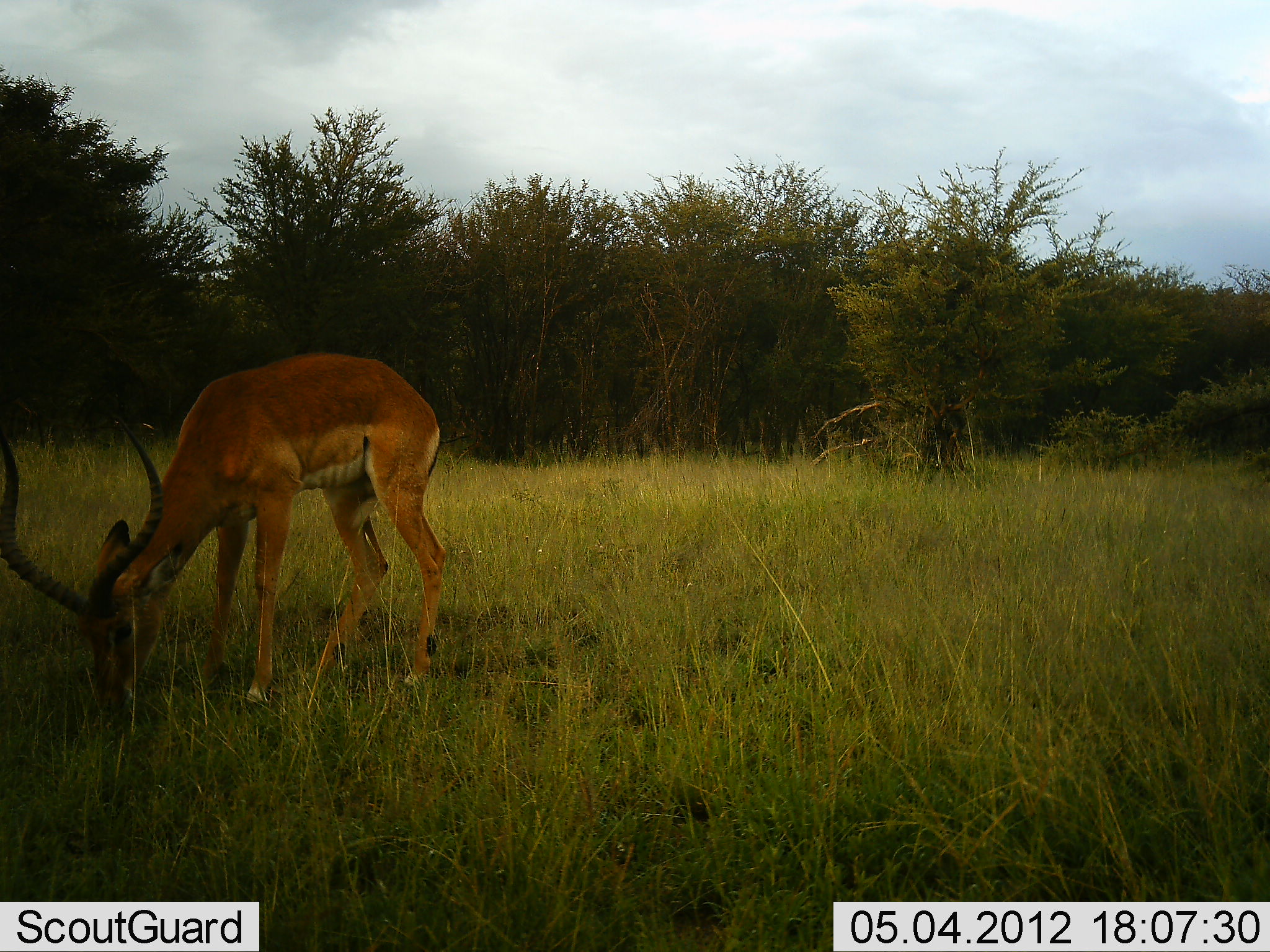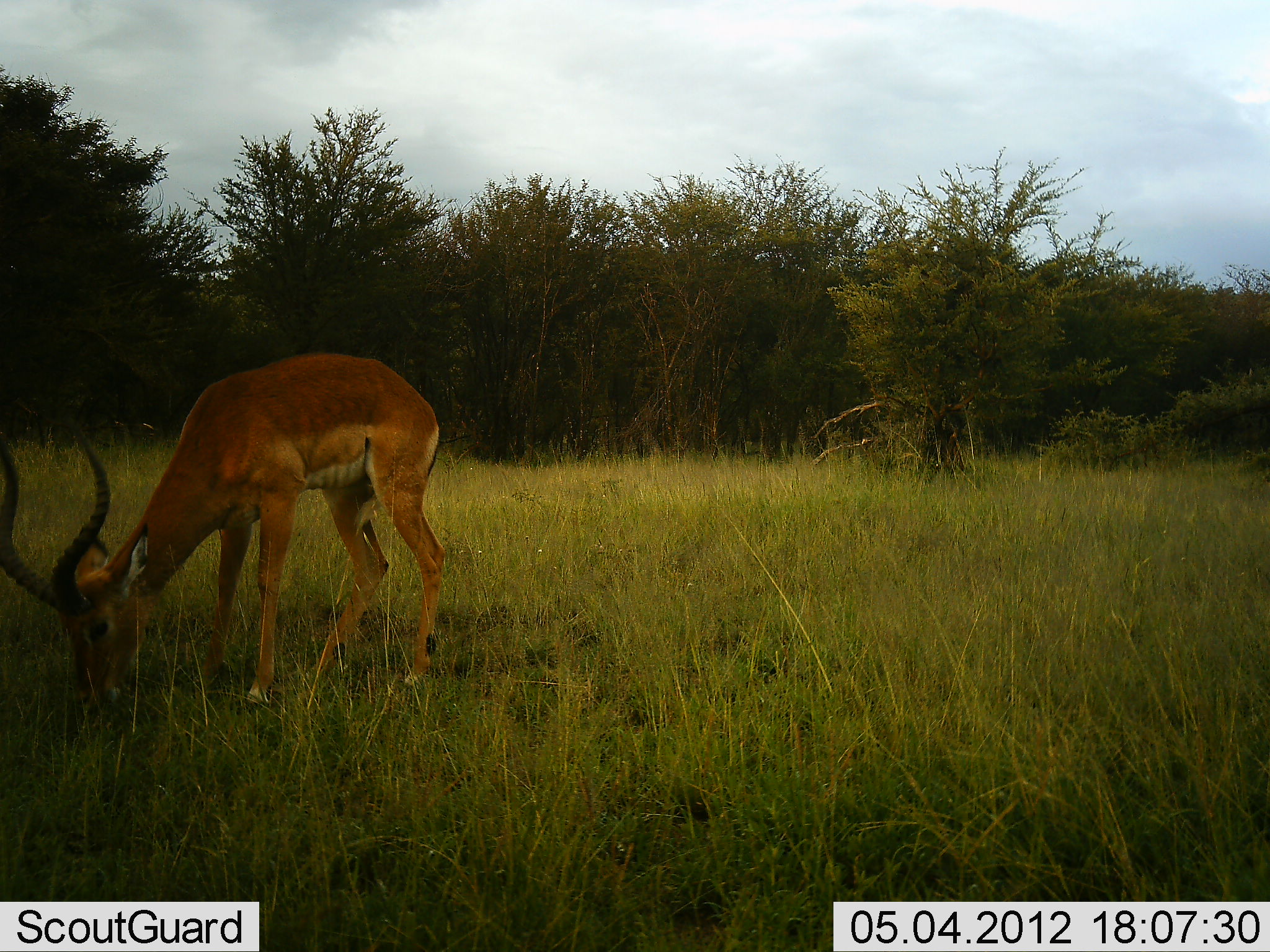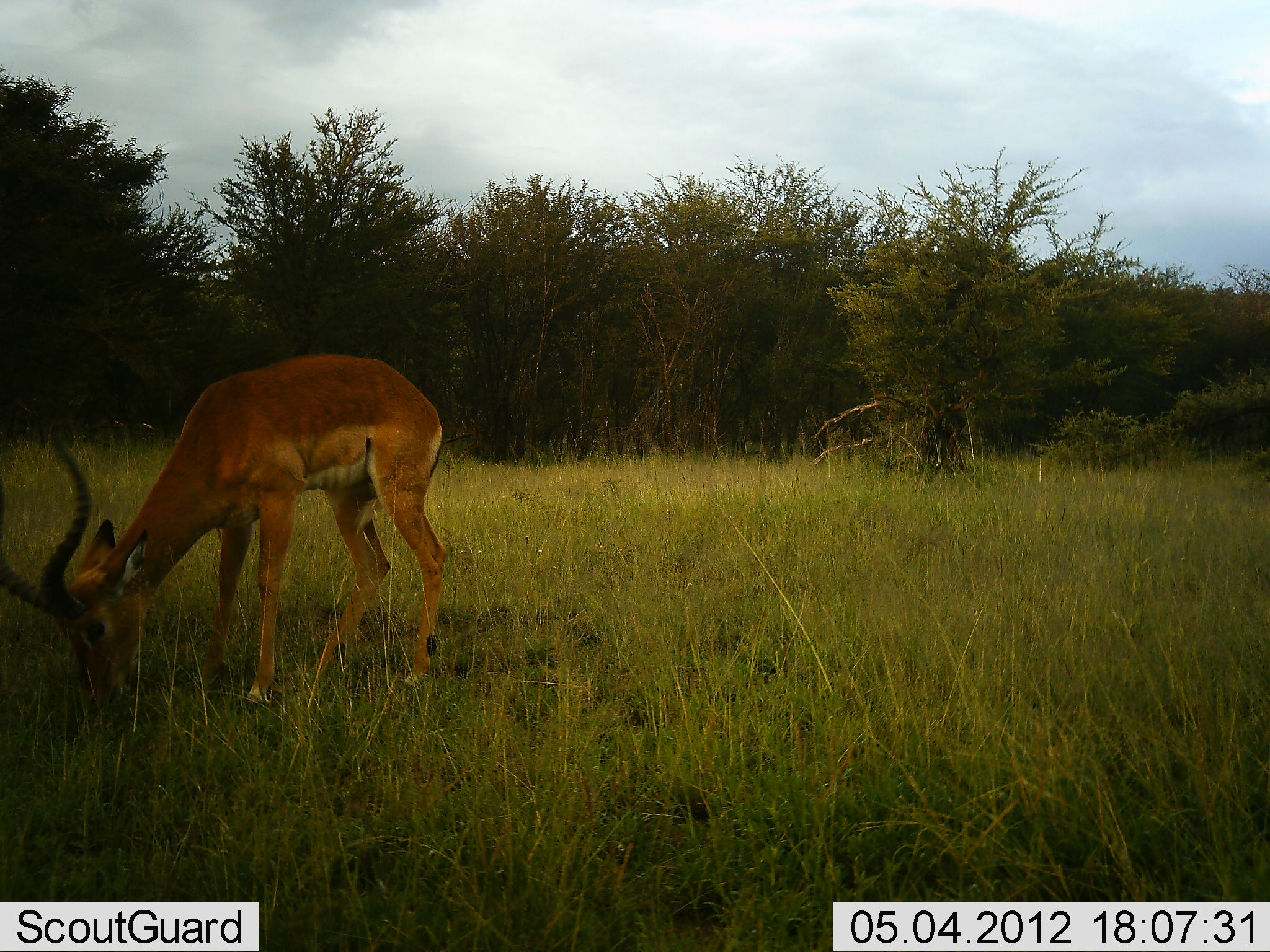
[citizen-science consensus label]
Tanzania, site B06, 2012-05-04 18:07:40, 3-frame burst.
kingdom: Animalia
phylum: Chordata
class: Mammalia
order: Artiodactyla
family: Bovidae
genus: Aepyceros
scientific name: Aepyceros melampus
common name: impala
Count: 1.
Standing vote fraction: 16%.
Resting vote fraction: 0%.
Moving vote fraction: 0%.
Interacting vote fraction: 0%.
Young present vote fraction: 0%.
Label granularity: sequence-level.